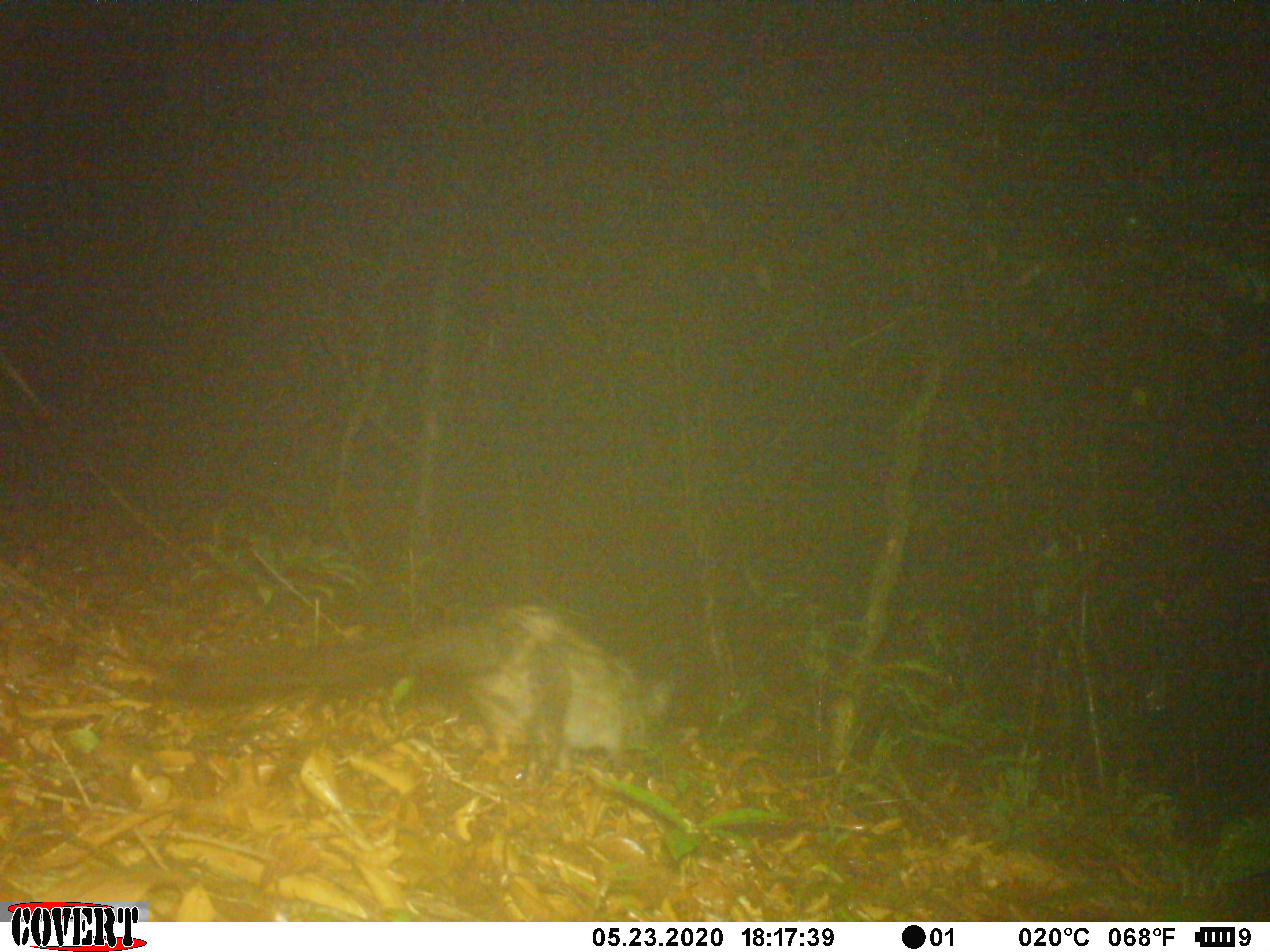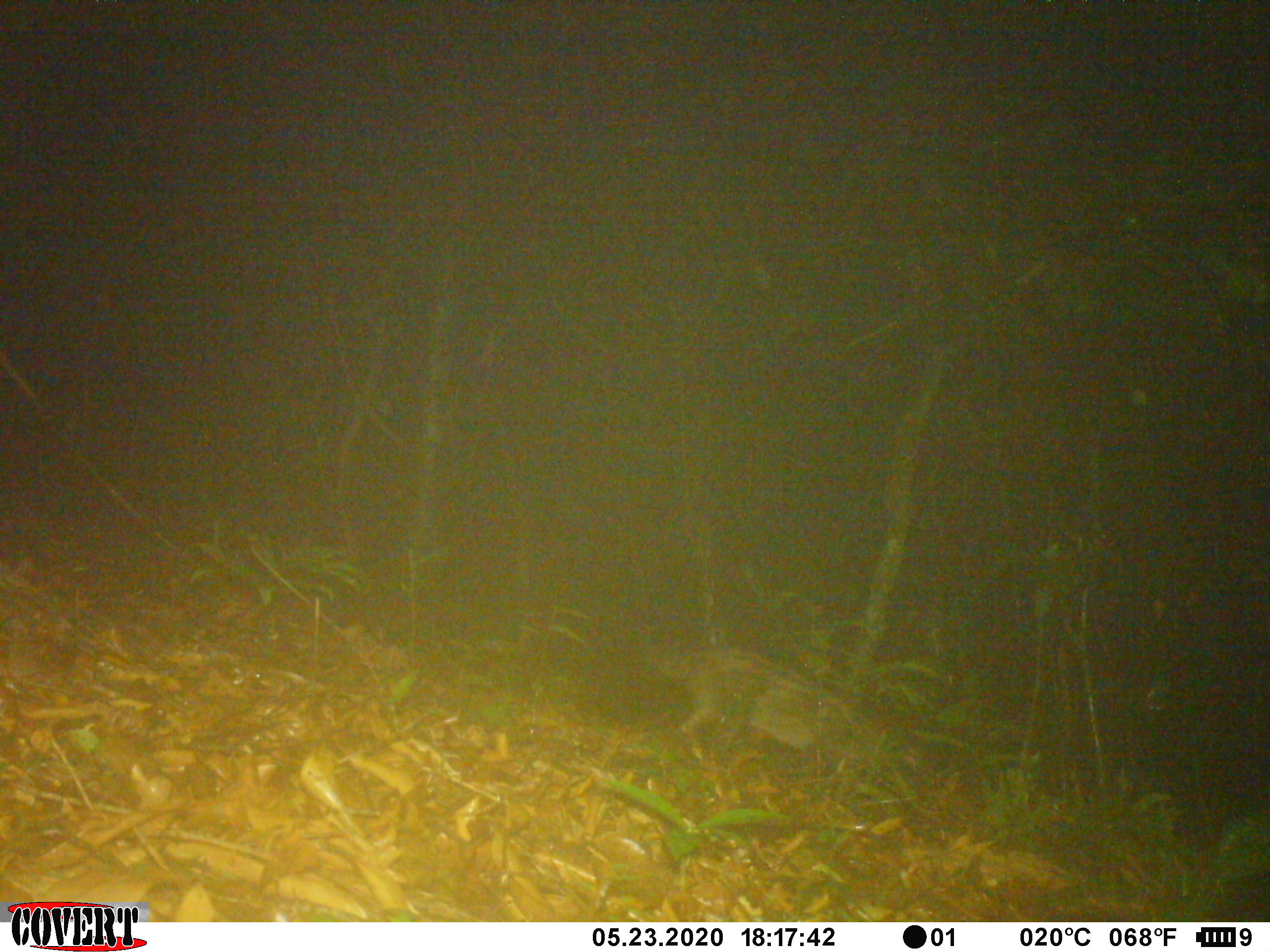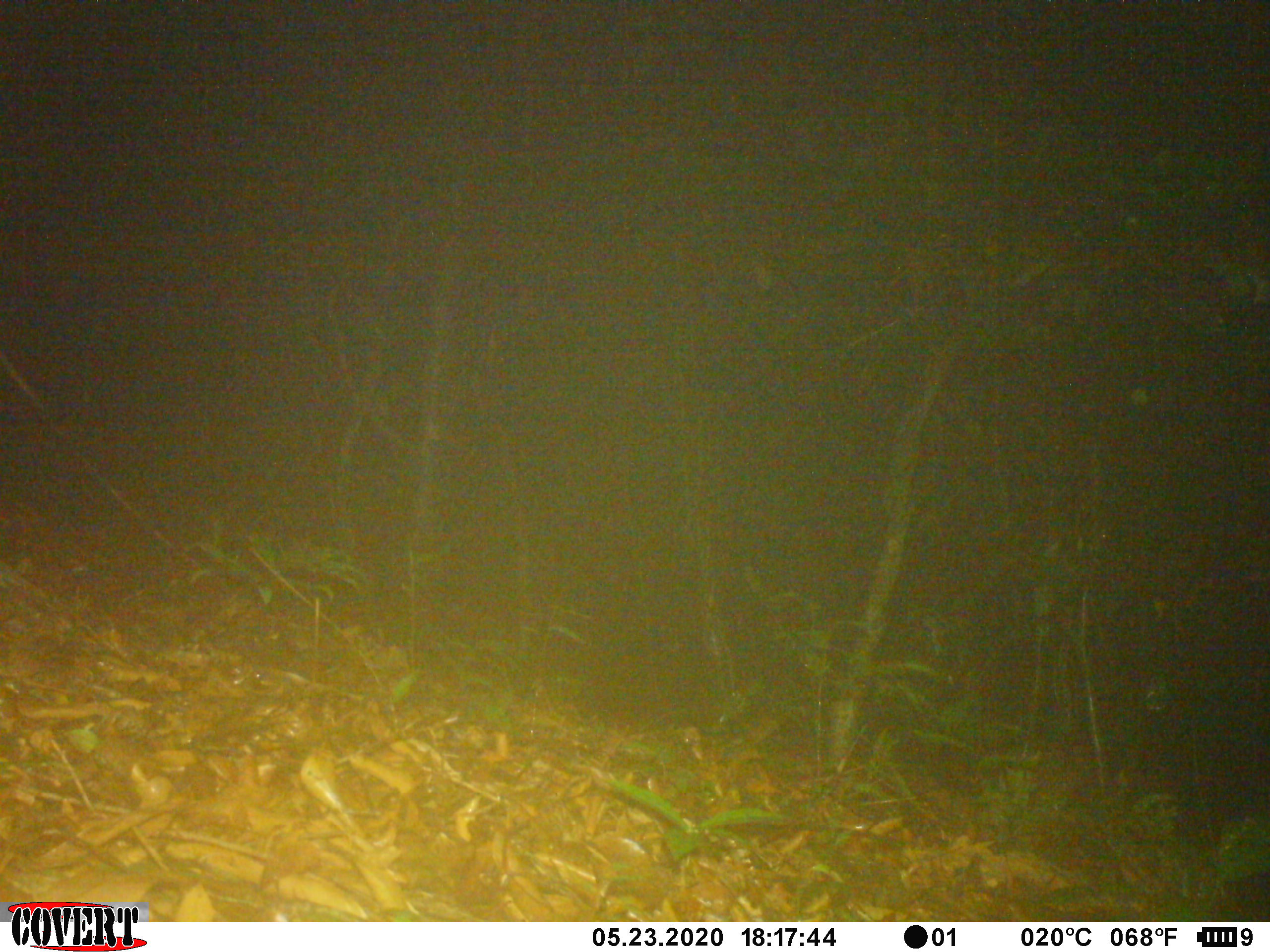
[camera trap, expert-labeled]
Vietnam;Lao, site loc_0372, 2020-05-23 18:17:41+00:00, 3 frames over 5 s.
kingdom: Animalia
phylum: Chordata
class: Mammalia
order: Carnivora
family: Viverridae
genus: Paradoxurus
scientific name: Paradoxurus hermaphroditus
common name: common palm civet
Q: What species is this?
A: Common palm civet (Paradoxurus hermaphroditus).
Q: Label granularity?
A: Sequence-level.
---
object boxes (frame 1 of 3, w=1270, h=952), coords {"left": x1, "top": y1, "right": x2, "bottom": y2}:
common palm civet: {"left": 107, "top": 604, "right": 676, "bottom": 769}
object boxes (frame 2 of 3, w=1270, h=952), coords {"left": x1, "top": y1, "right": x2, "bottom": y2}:
common palm civet: {"left": 665, "top": 645, "right": 858, "bottom": 758}